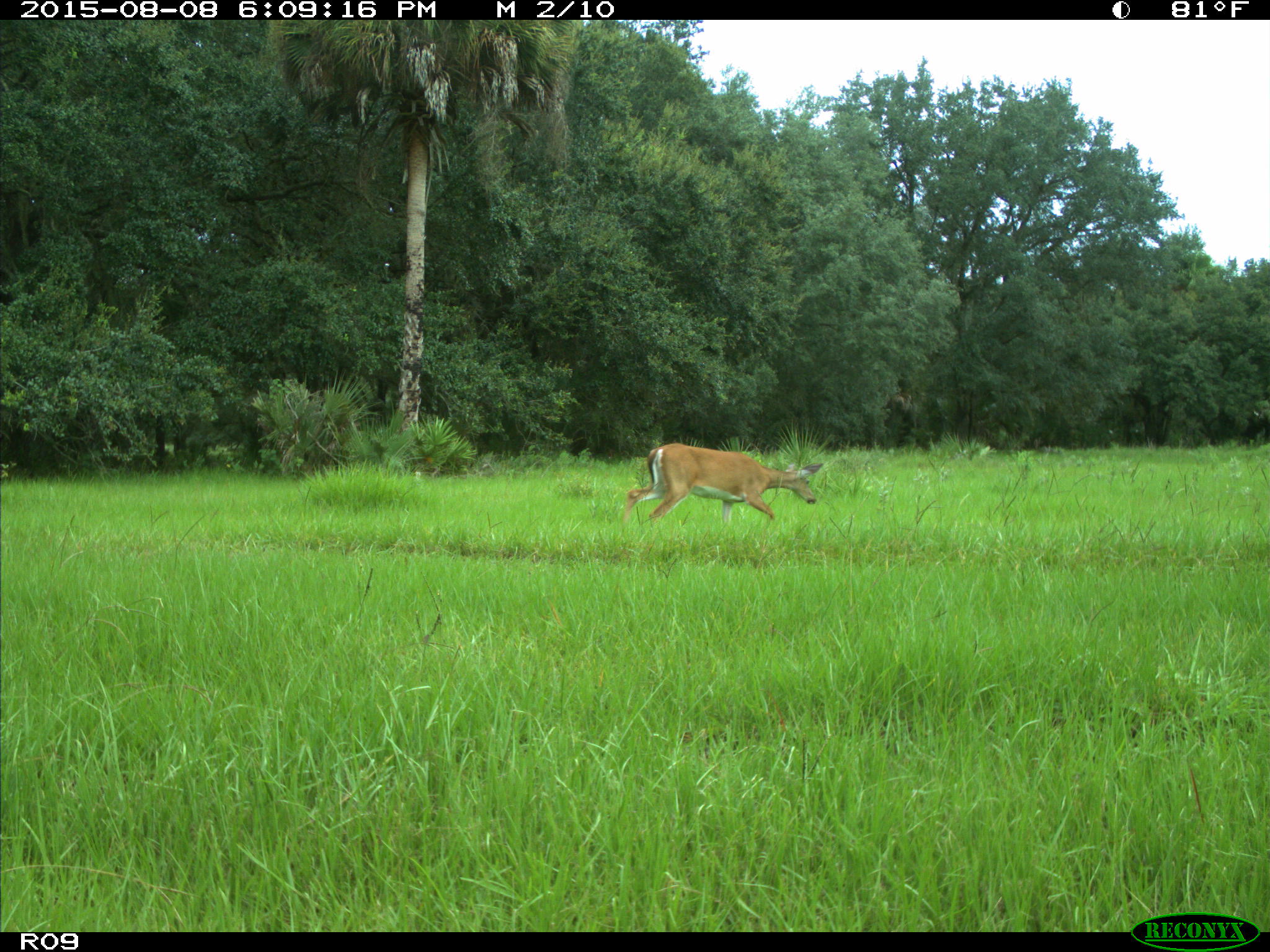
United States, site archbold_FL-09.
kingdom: Animalia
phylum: Chordata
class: Mammalia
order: Artiodactyla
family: Cervidae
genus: Odocoileus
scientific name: Odocoileus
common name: deer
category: unidentified deer